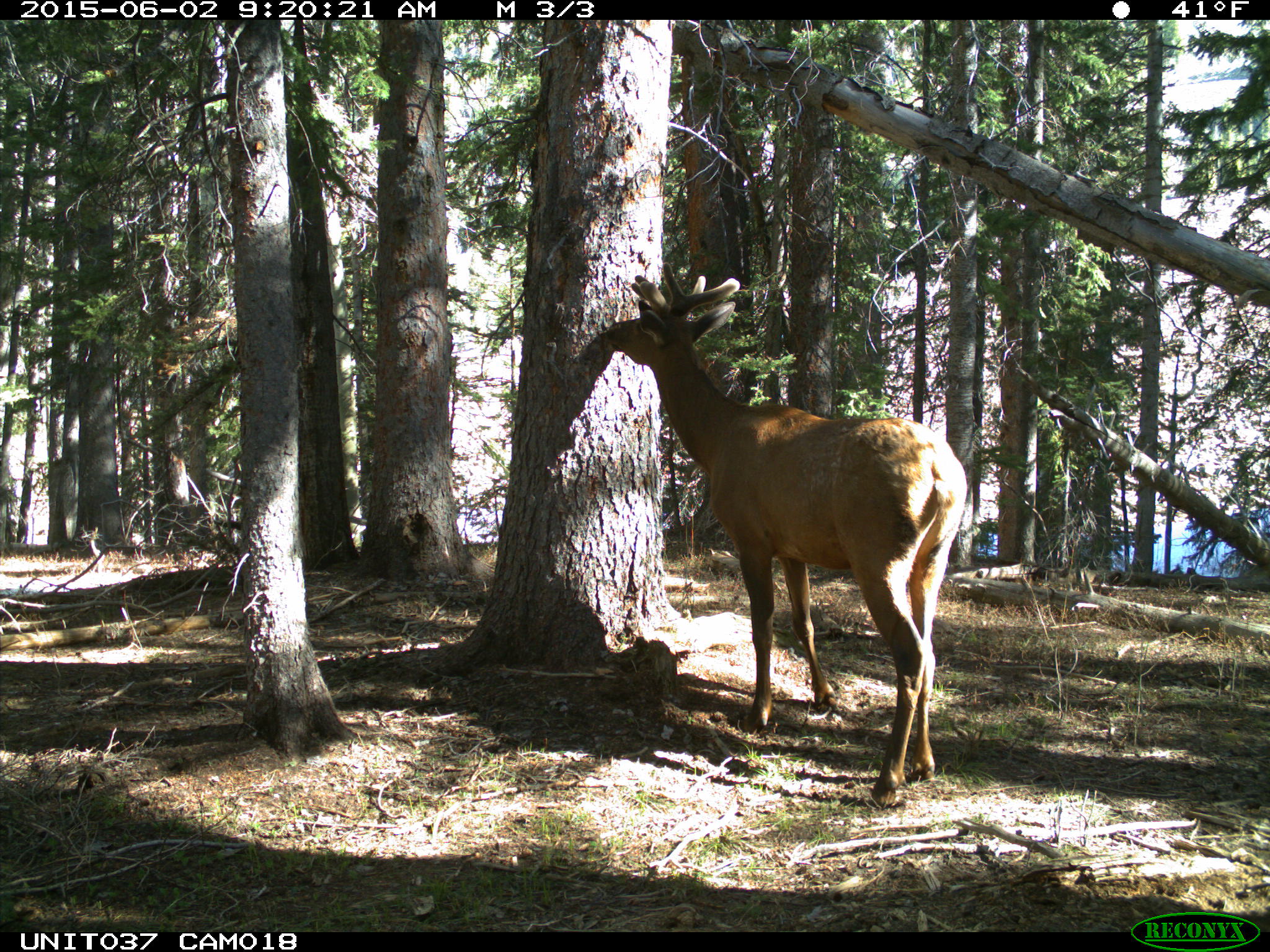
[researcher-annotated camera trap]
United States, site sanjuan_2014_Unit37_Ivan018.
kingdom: Animalia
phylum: Chordata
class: Mammalia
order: Artiodactyla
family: Cervidae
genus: Cervus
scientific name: Cervus elaphus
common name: red deer